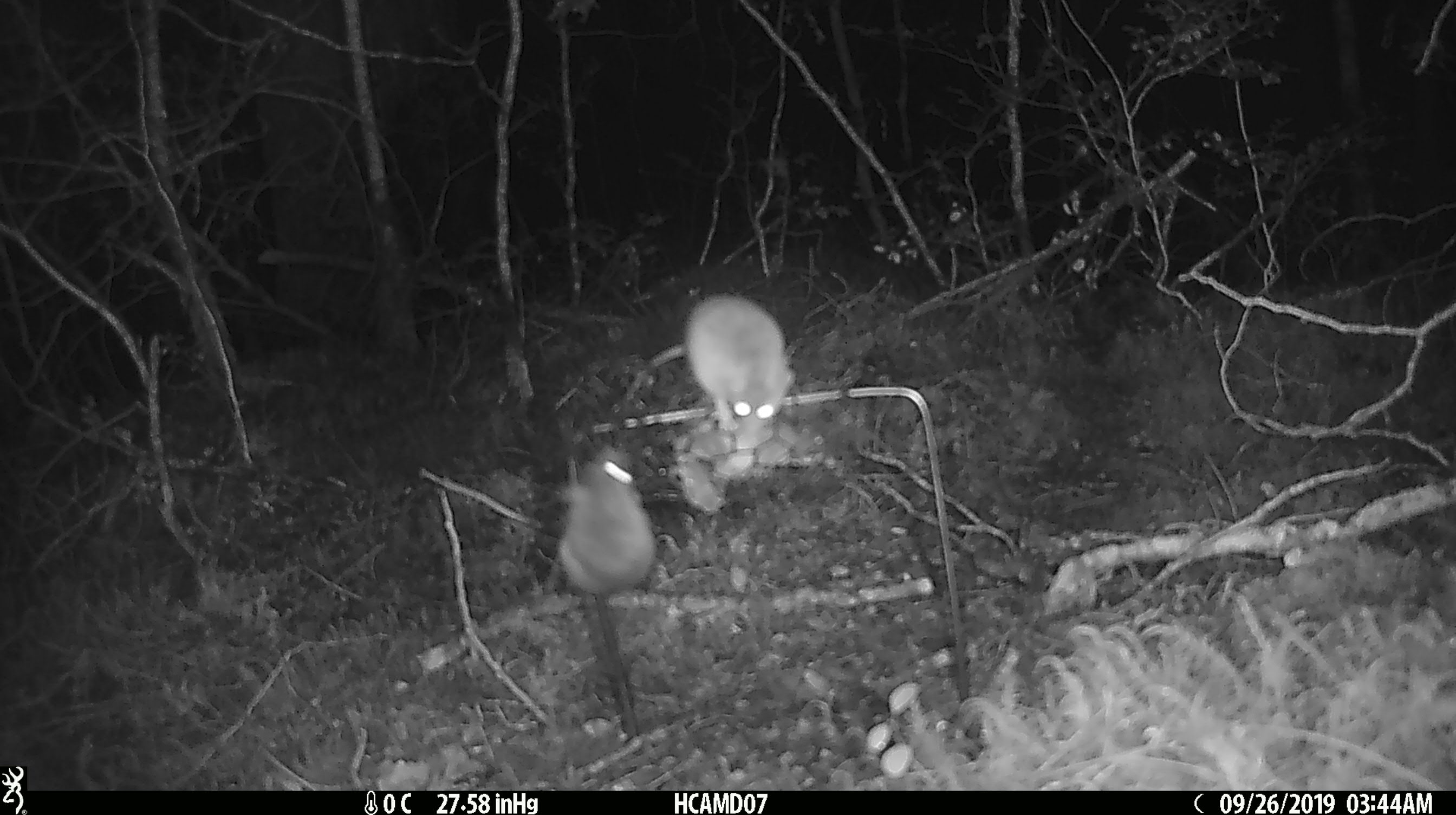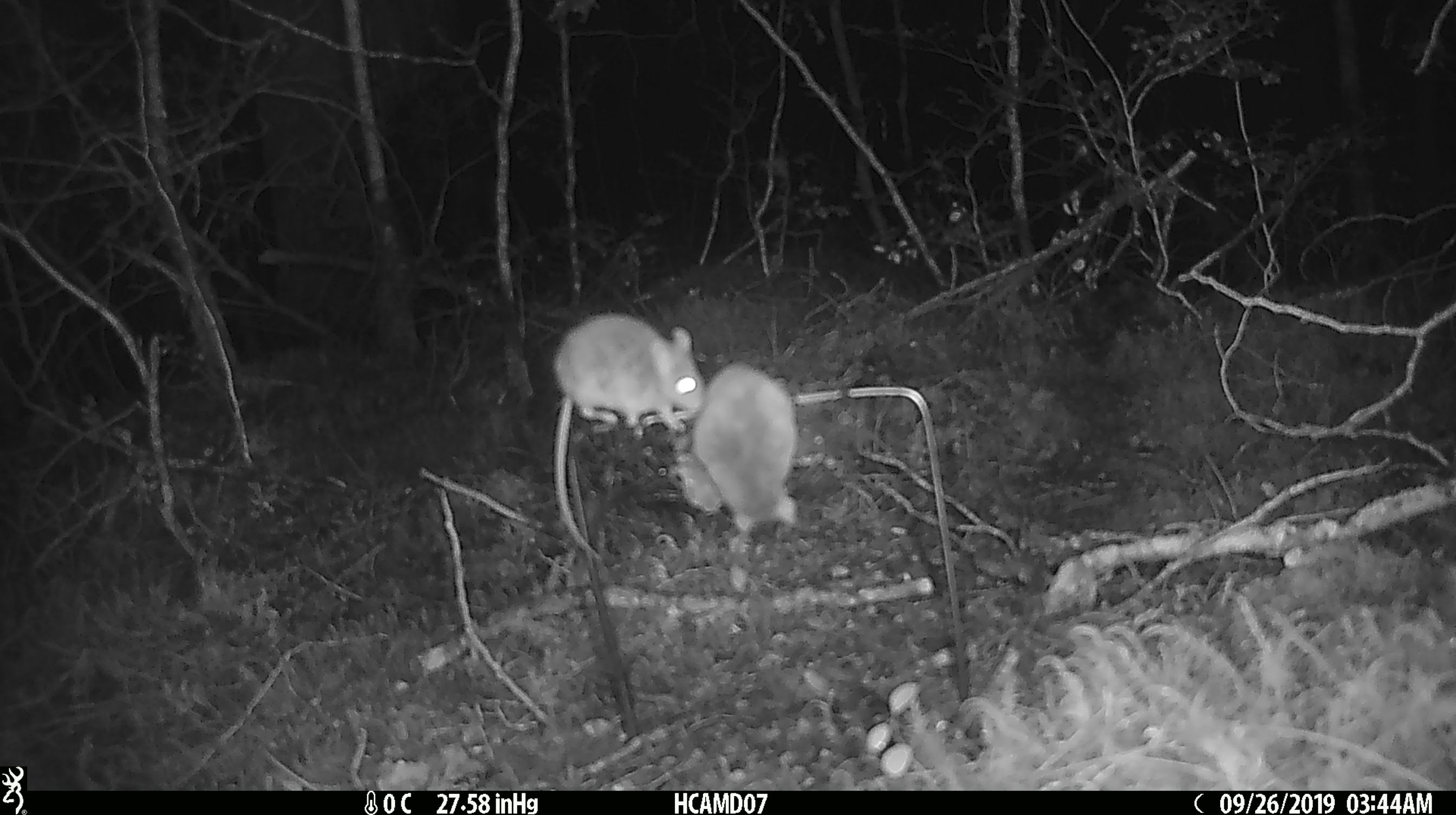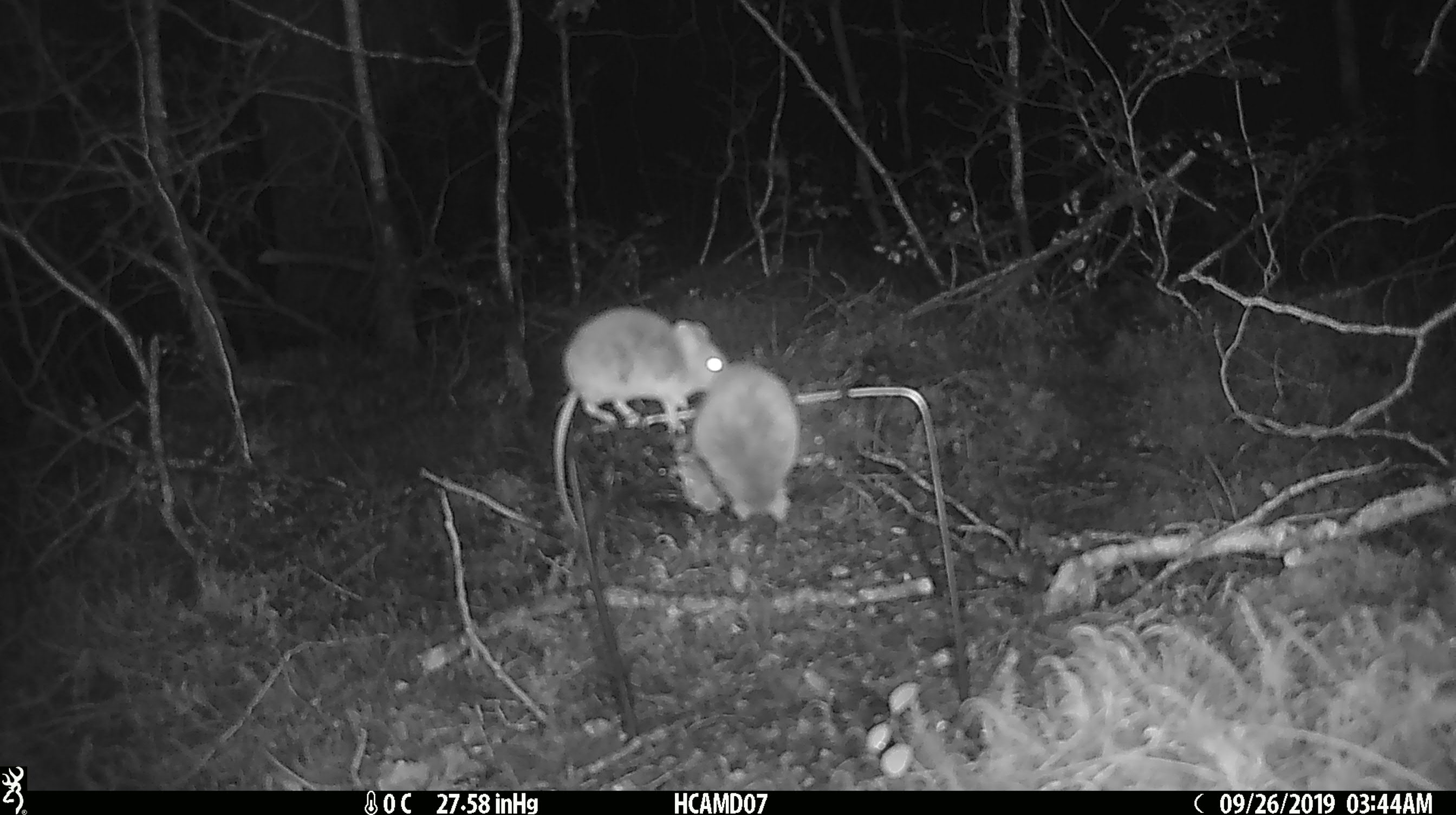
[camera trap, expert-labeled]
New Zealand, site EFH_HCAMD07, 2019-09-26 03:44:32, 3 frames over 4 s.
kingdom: Animalia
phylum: Chordata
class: Mammalia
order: Rodentia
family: Muridae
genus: Mus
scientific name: Mus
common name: mouse